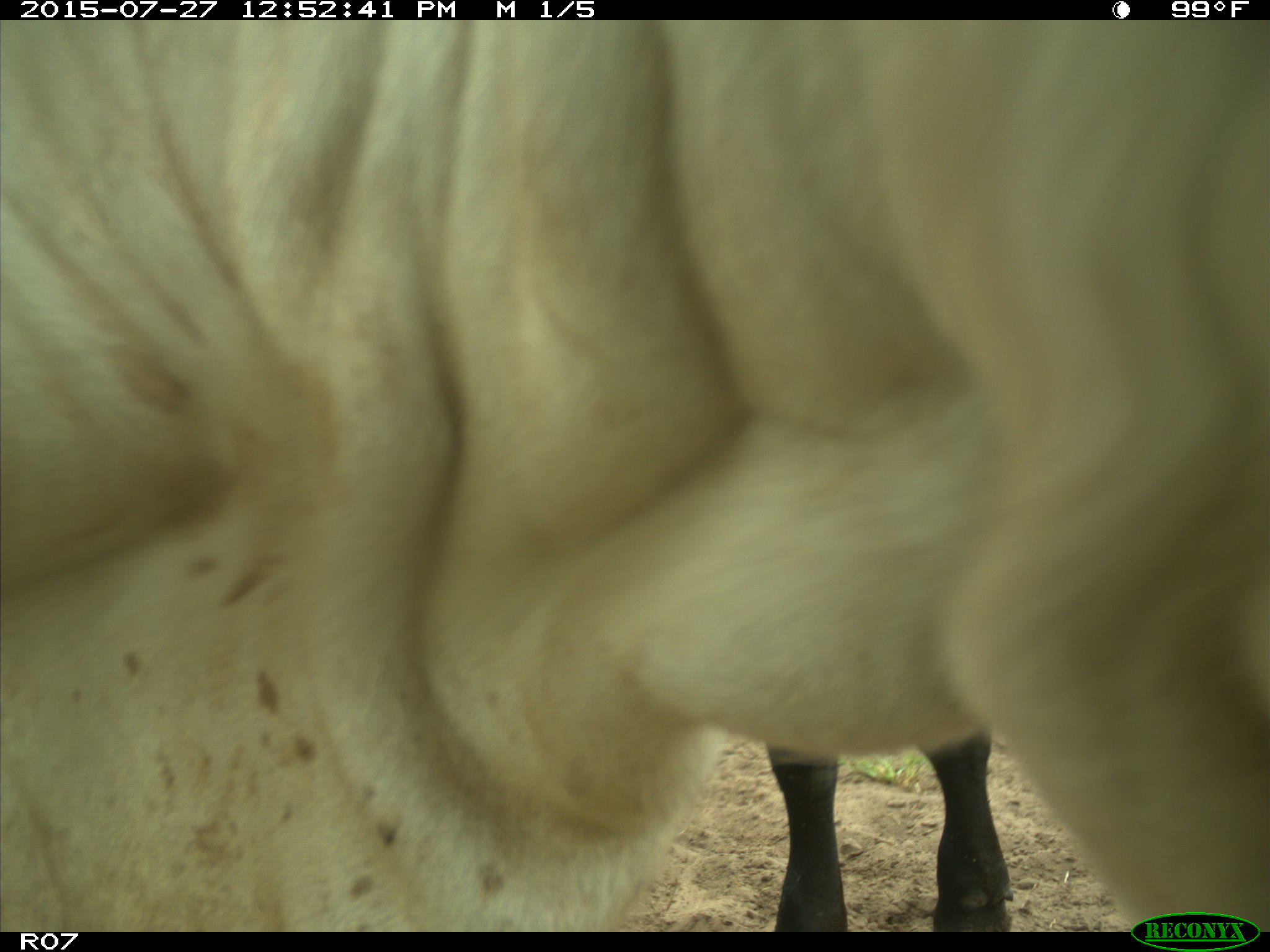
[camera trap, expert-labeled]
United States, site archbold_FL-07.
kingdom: Animalia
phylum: Chordata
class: Mammalia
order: Artiodactyla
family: Bovidae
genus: Bos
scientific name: Bos taurus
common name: domestic cow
Bos taurus (domestic cow).